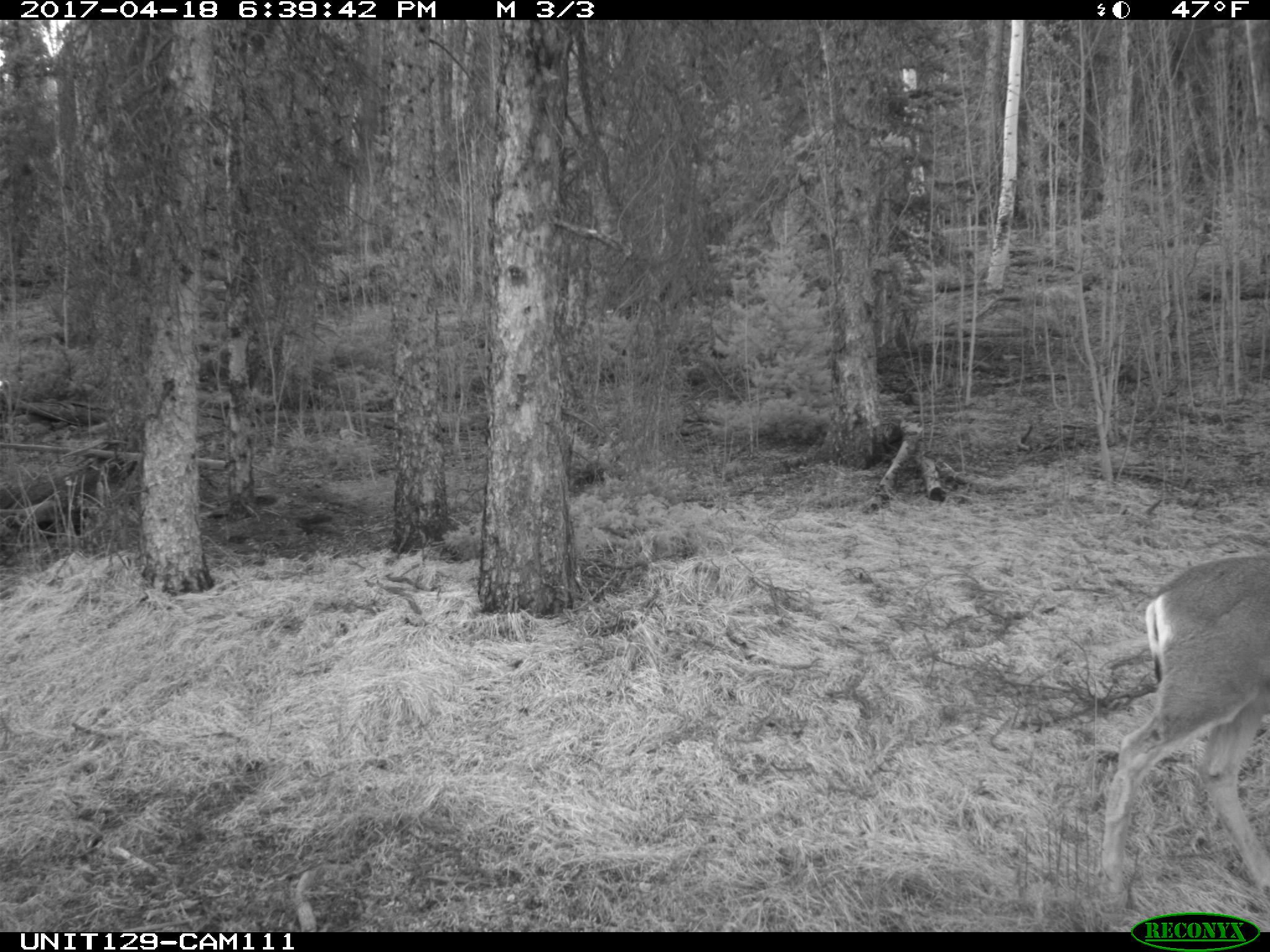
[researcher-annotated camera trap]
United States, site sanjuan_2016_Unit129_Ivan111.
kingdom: Animalia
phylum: Chordata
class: Mammalia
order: Artiodactyla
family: Cervidae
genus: Odocoileus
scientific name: Odocoileus hemionus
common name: mule deer